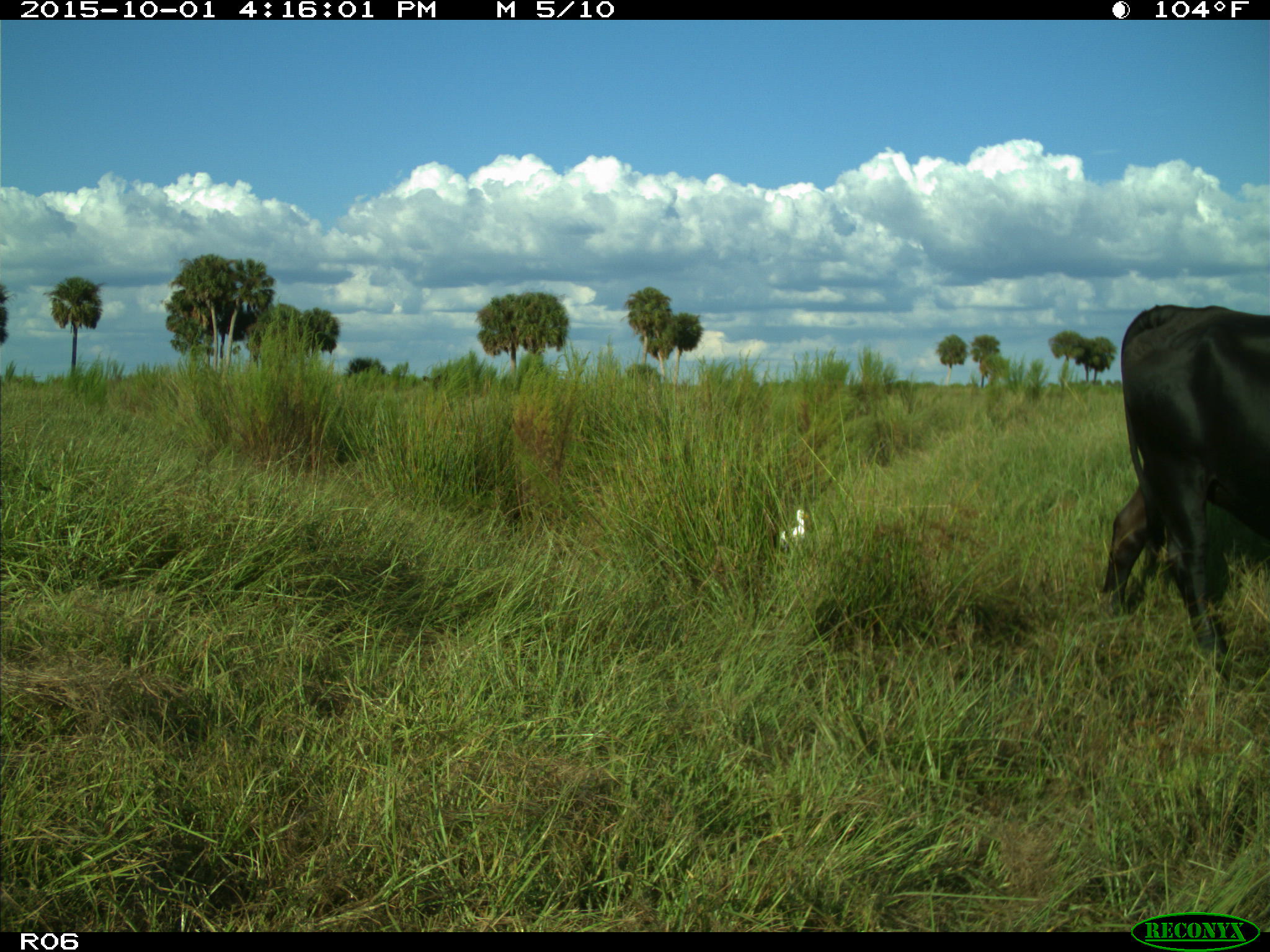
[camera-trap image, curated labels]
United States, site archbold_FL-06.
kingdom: Animalia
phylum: Chordata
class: Mammalia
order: Artiodactyla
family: Bovidae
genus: Bos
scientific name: Bos taurus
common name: domestic cow